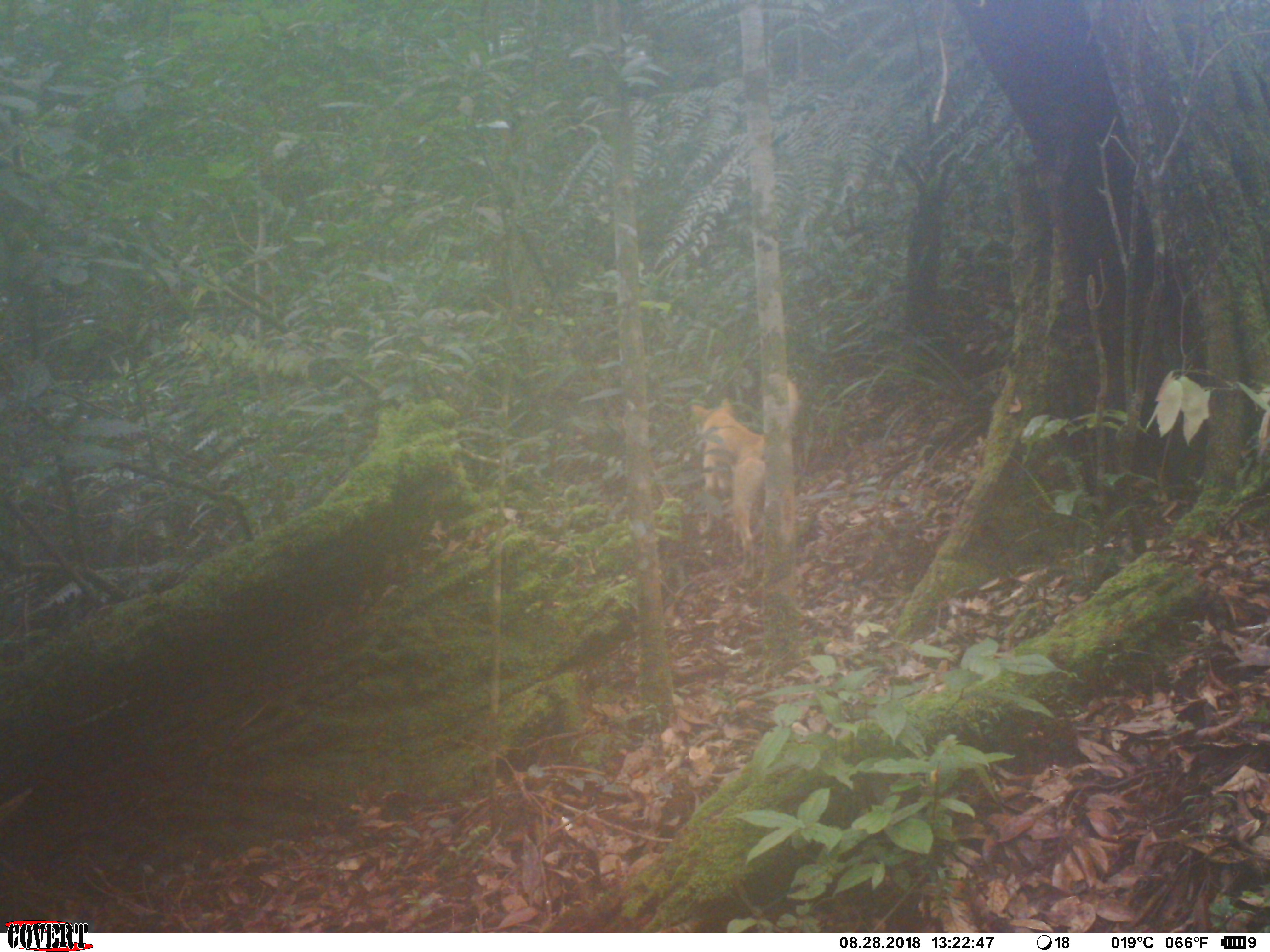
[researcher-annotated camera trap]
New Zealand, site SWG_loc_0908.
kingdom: Animalia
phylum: Chordata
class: Mammalia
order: Carnivora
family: Canidae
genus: Canis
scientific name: Canis familiaris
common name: domestic dog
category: dog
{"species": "dog (domestic dog) (Canis familiaris)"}